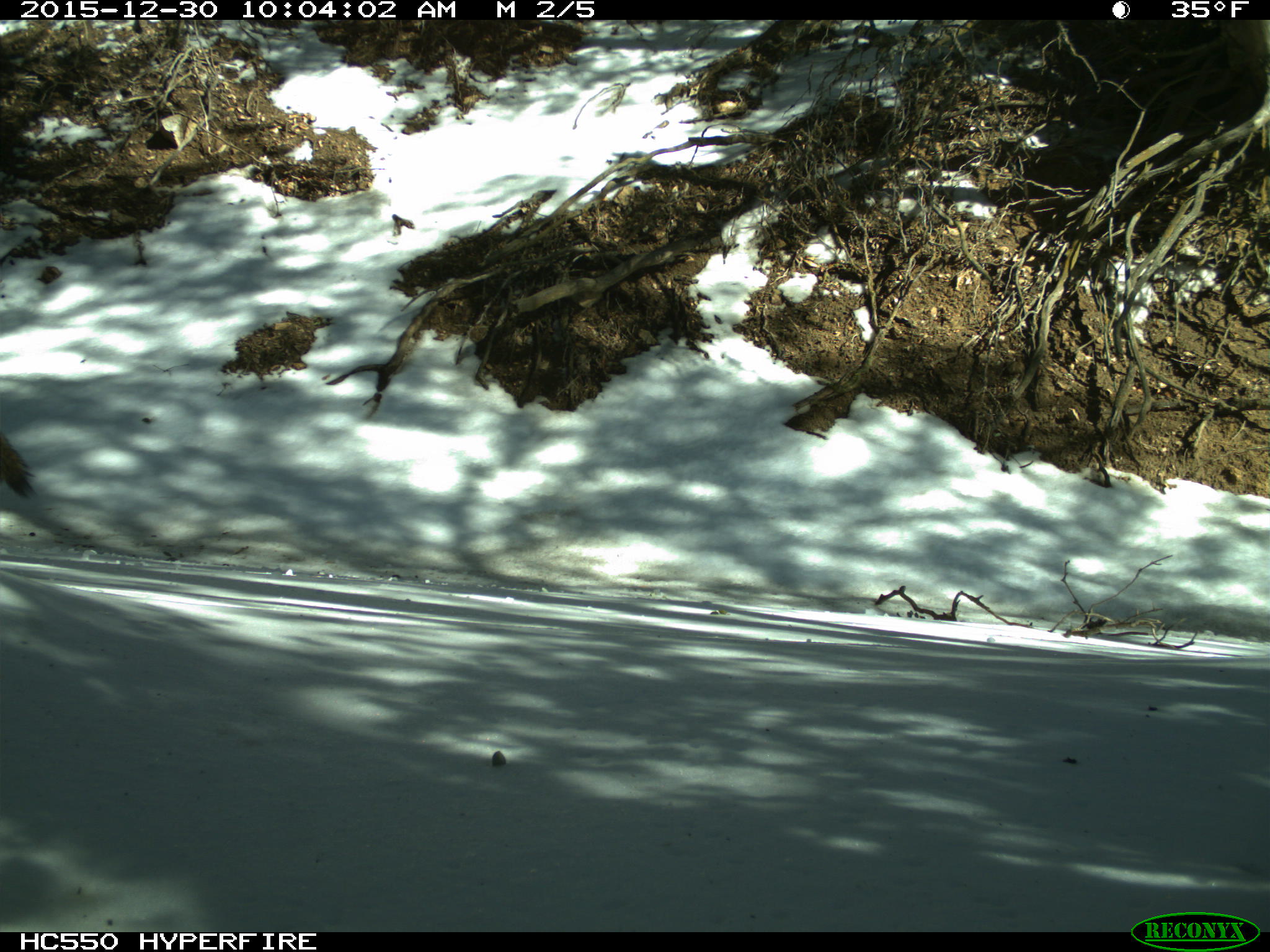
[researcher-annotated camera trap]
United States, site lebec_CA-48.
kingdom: Animalia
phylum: Chordata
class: Mammalia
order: Carnivora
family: Canidae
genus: Canis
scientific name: Canis latrans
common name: coyote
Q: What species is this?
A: Canis latrans (coyote).